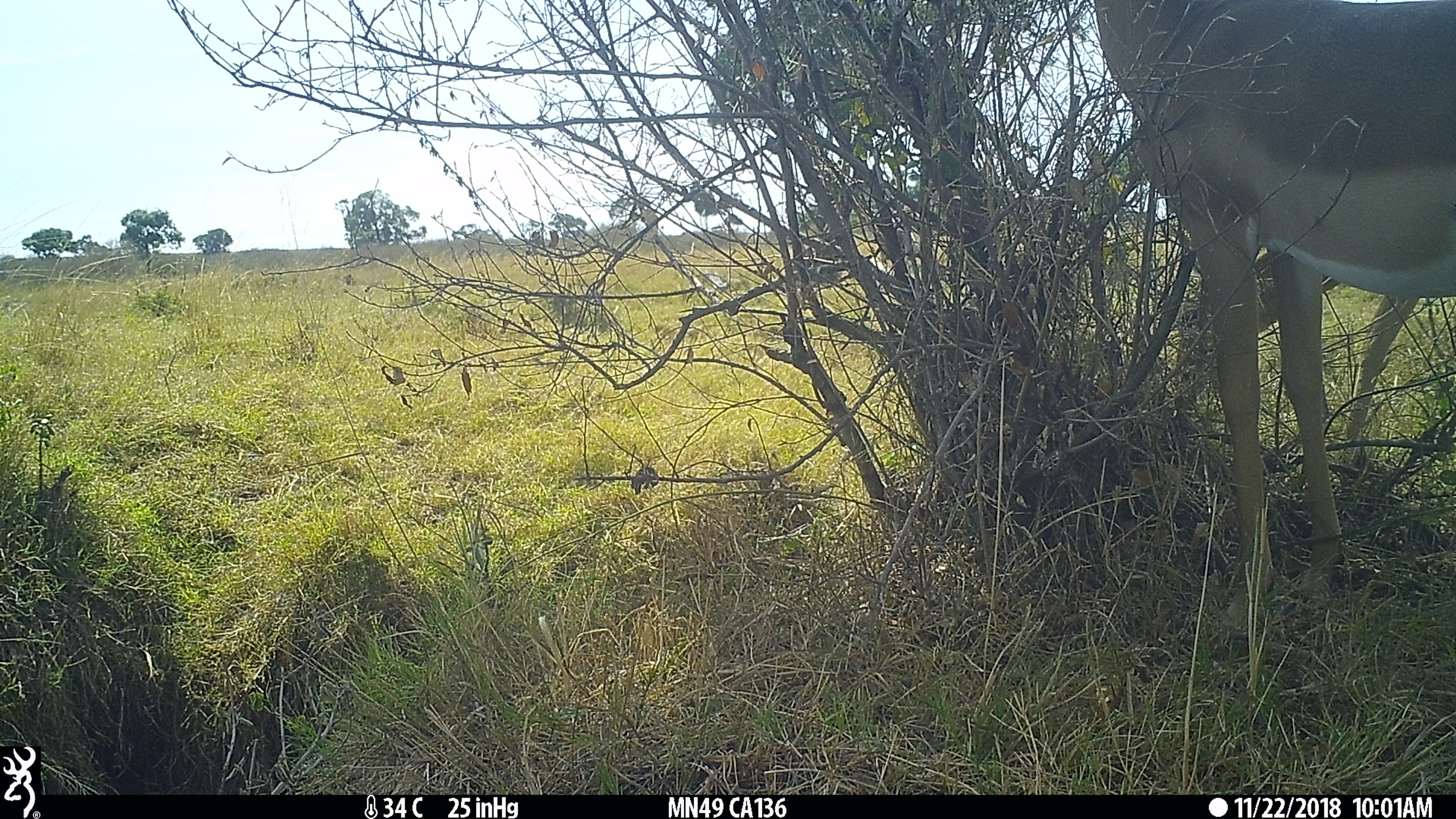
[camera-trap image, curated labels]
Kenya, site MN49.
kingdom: Animalia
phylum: Chordata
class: Mammalia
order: Artiodactyla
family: Bovidae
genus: Aepyceros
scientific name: Aepyceros melampus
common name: impala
Impala (Aepyceros melampus).